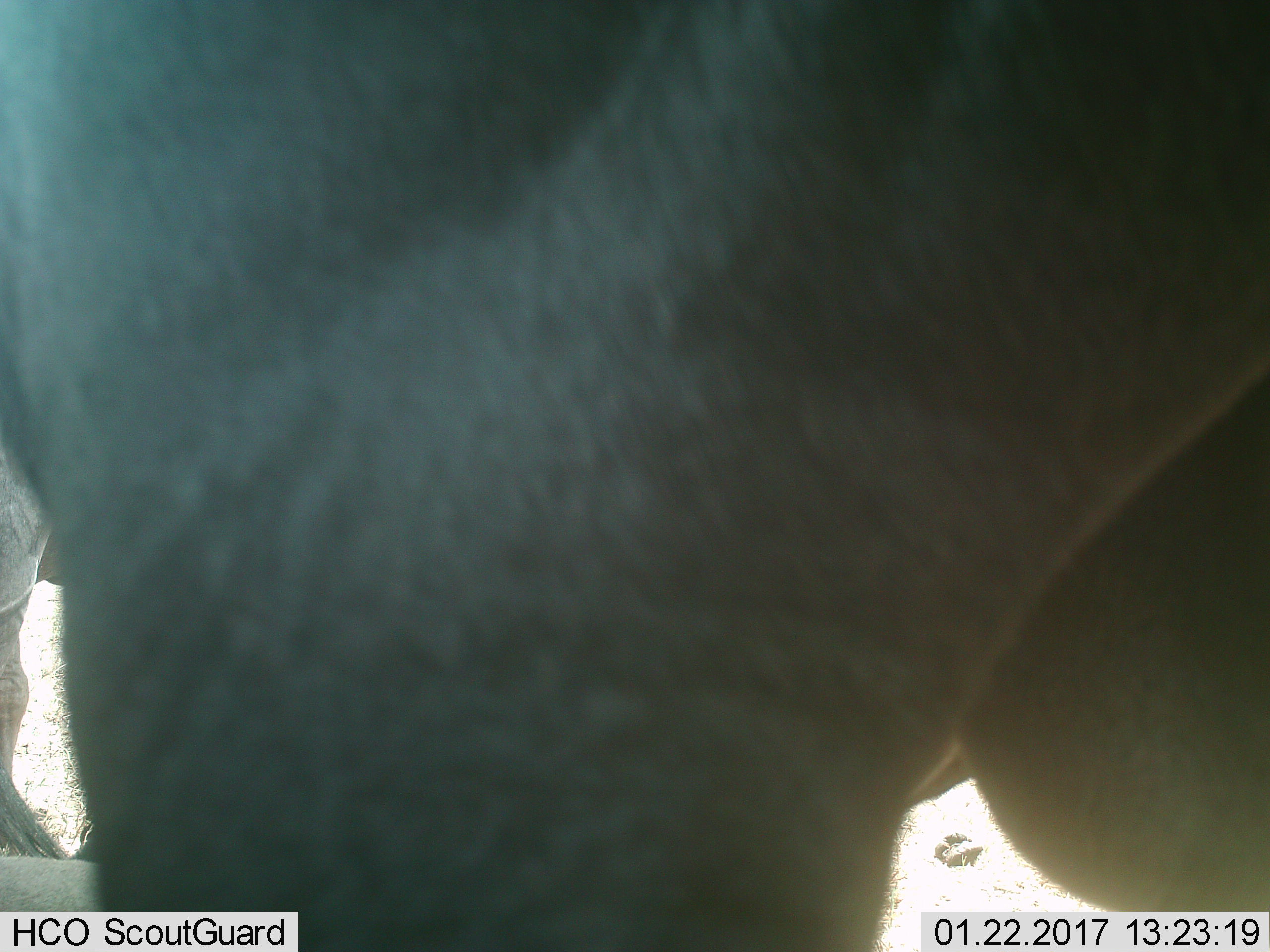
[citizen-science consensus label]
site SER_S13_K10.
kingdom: Animalia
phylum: Chordata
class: Mammalia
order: Artiodactyla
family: Bovidae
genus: Connochaetes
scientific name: Connochaetes taurinus taurinus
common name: blue wildebeest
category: wildebeestblue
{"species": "wildebeestblue (blue wildebeest) (Connochaetes taurinus taurinus)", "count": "2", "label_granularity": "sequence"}